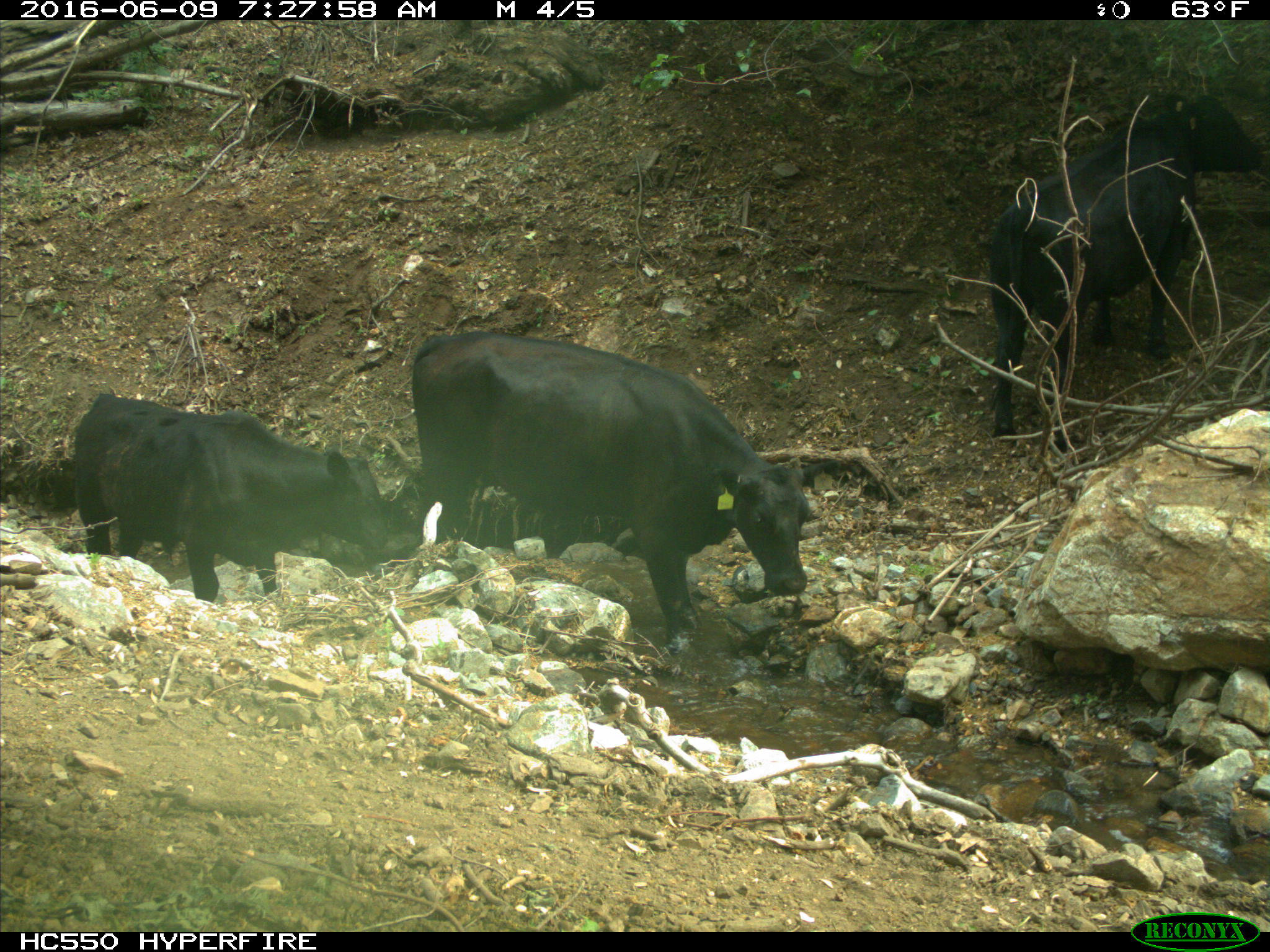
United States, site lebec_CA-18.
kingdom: Animalia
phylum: Chordata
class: Mammalia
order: Artiodactyla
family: Bovidae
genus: Bos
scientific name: Bos taurus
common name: domestic cow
Bos taurus (domestic cow).